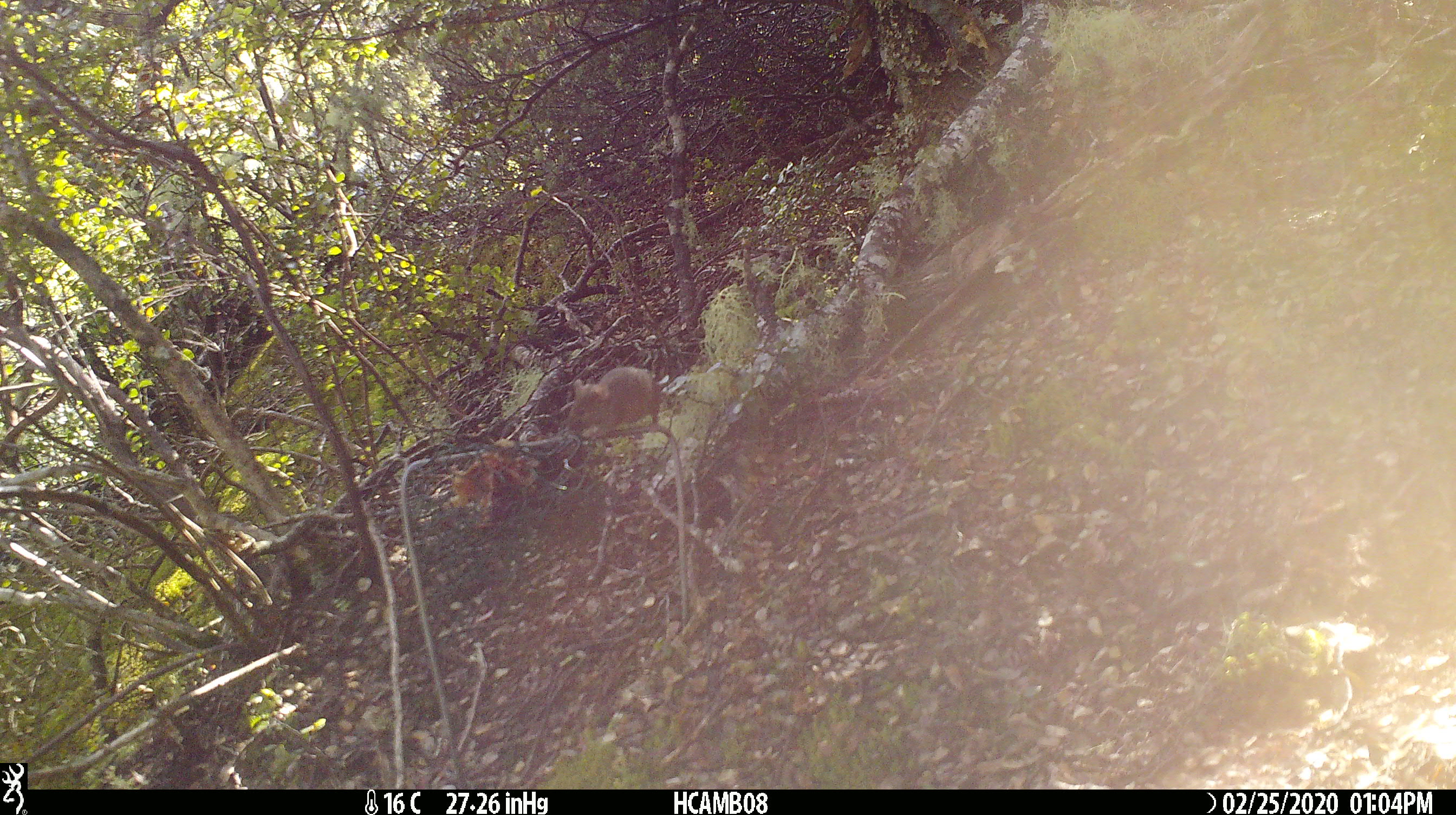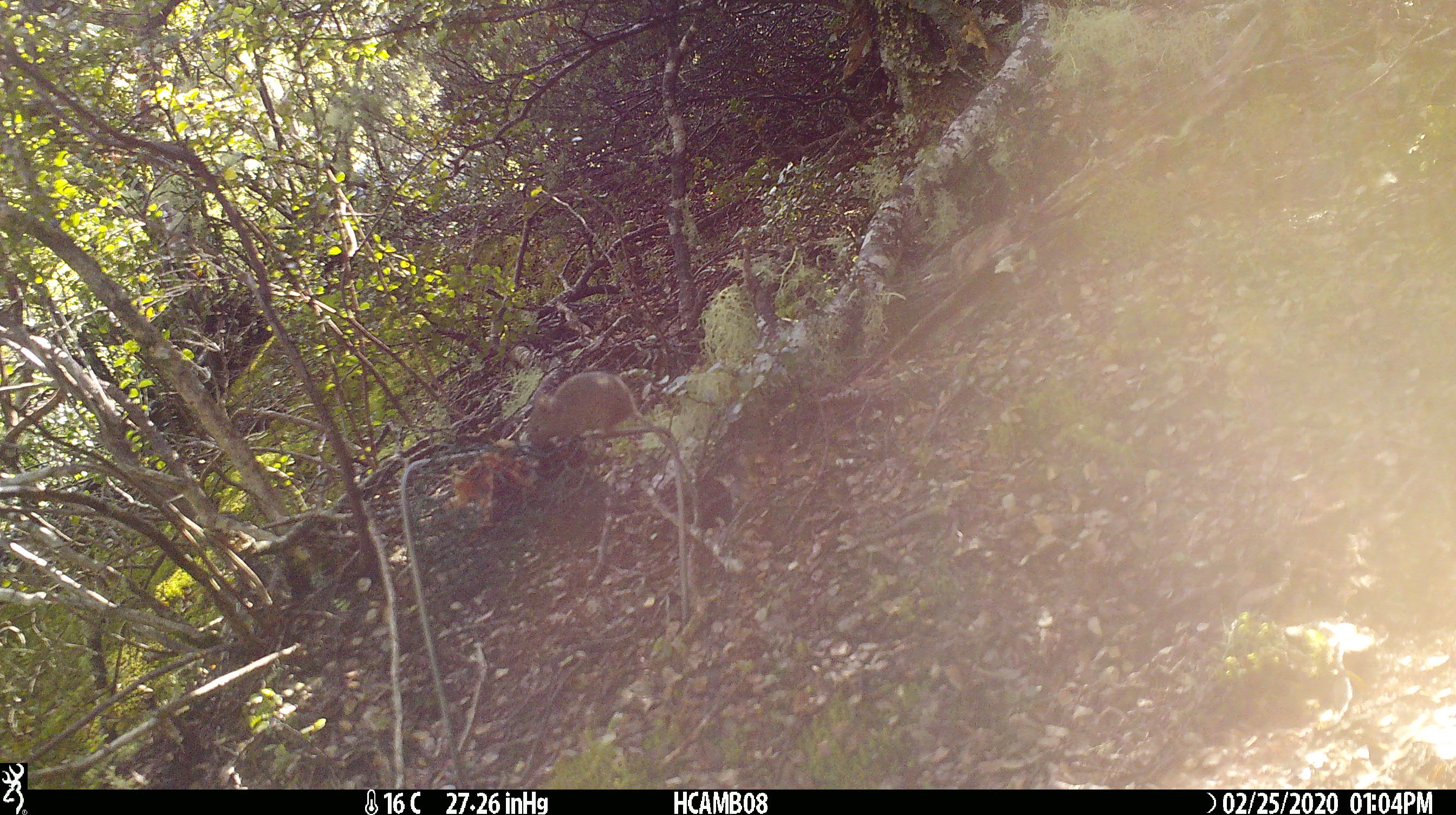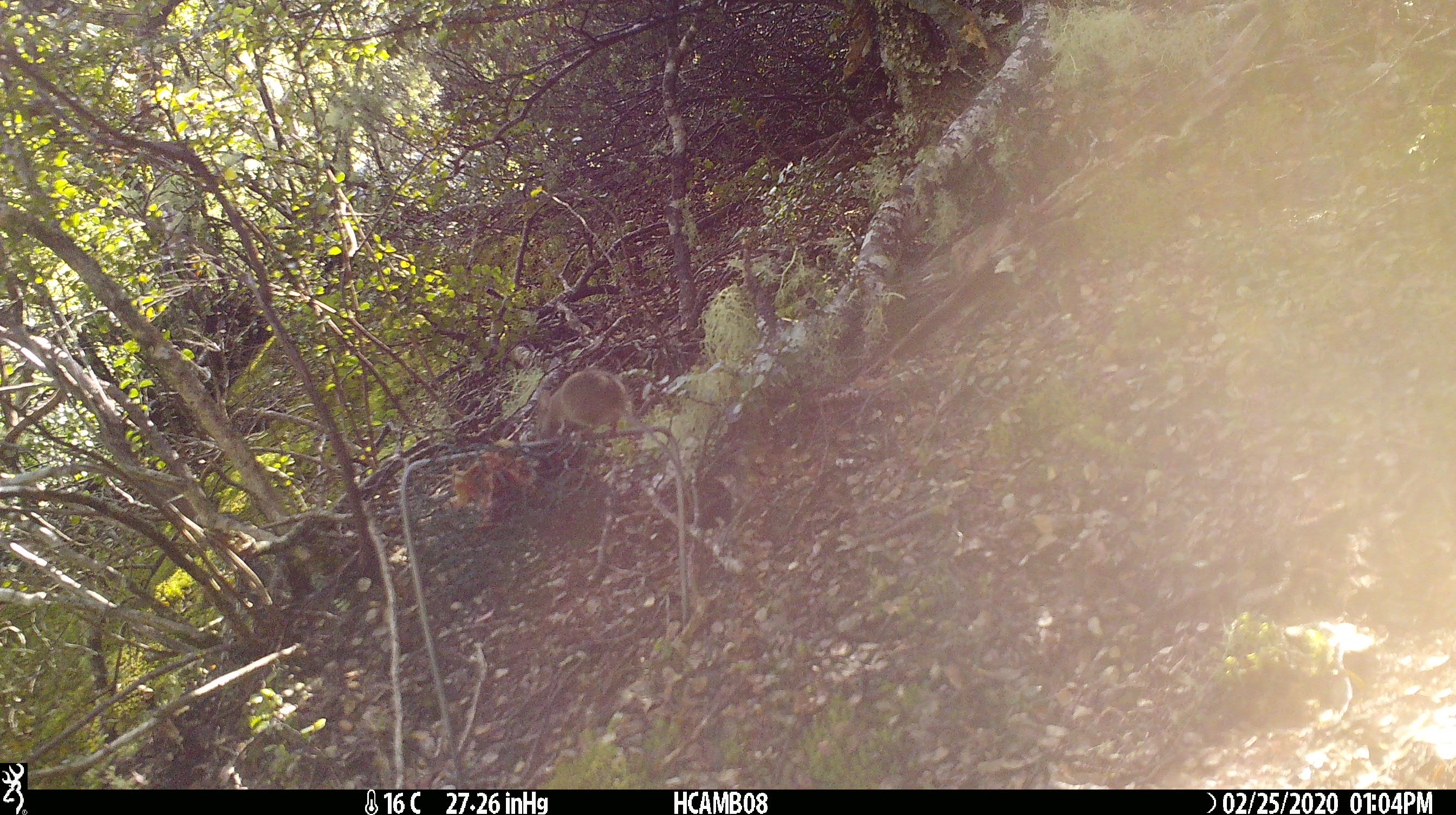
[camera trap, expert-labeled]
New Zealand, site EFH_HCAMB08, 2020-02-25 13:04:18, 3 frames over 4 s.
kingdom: Animalia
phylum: Chordata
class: Mammalia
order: Rodentia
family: Muridae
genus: Mus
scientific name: Mus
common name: mouse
Mouse (Mus).